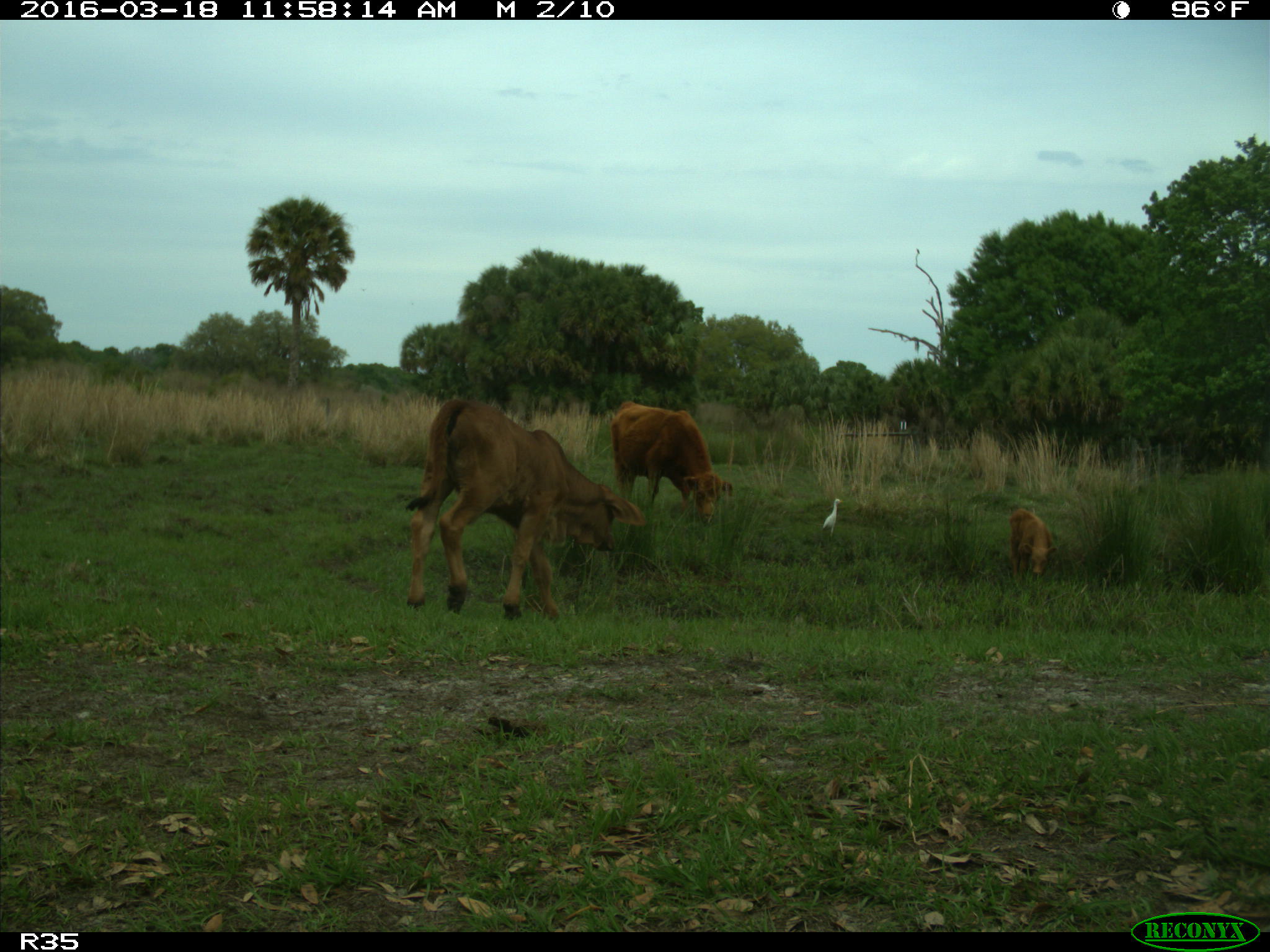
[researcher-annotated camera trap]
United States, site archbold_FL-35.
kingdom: Animalia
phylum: Chordata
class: Mammalia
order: Artiodactyla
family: Bovidae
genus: Bos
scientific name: Bos taurus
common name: domestic cow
Bos taurus (domestic cow).